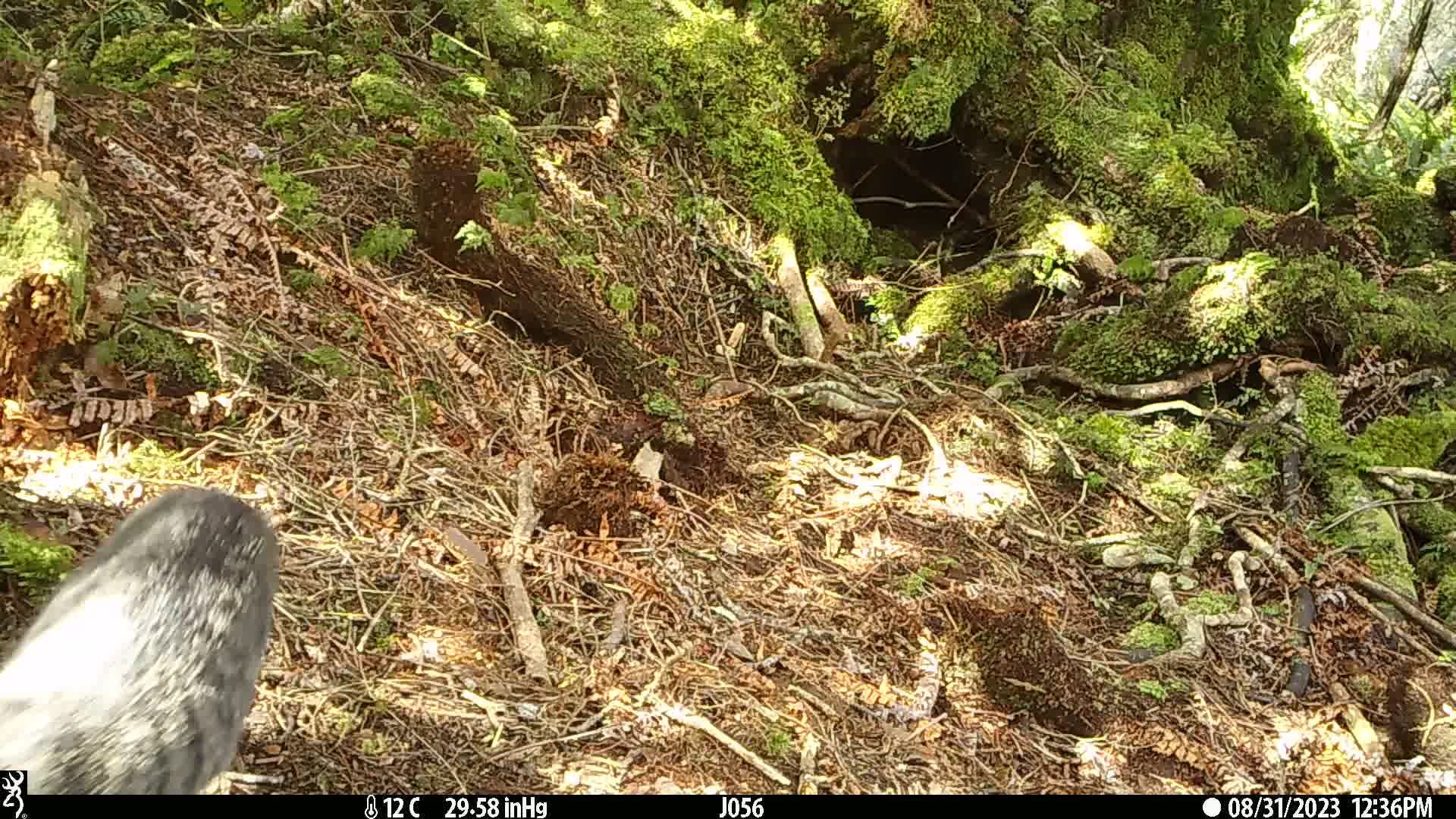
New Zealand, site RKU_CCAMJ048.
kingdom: Animalia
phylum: Chordata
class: Mammalia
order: Carnivora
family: Felidae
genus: Felis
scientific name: Felis catus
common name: domestic cat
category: cat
Cat (domestic cat) (Felis catus).